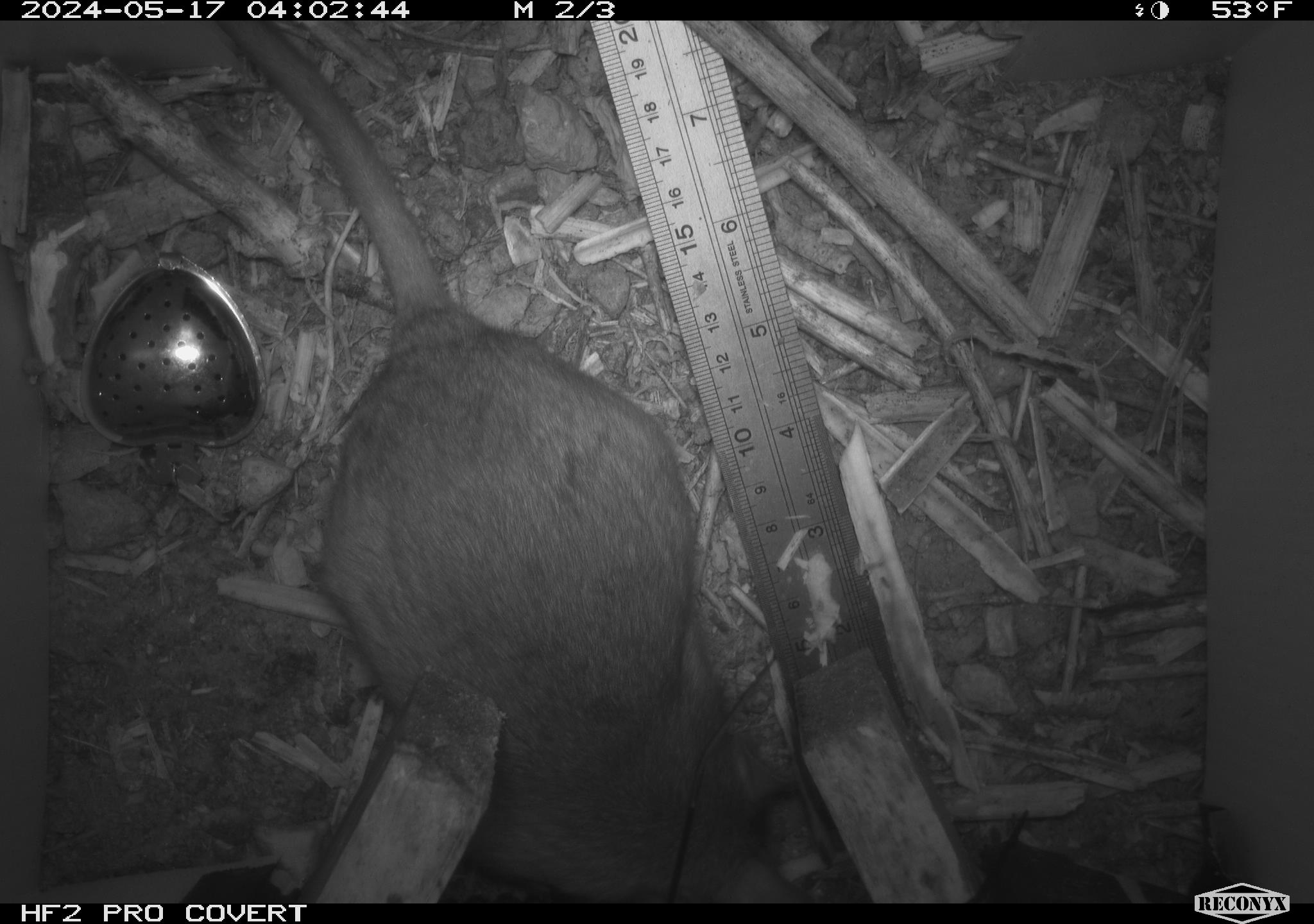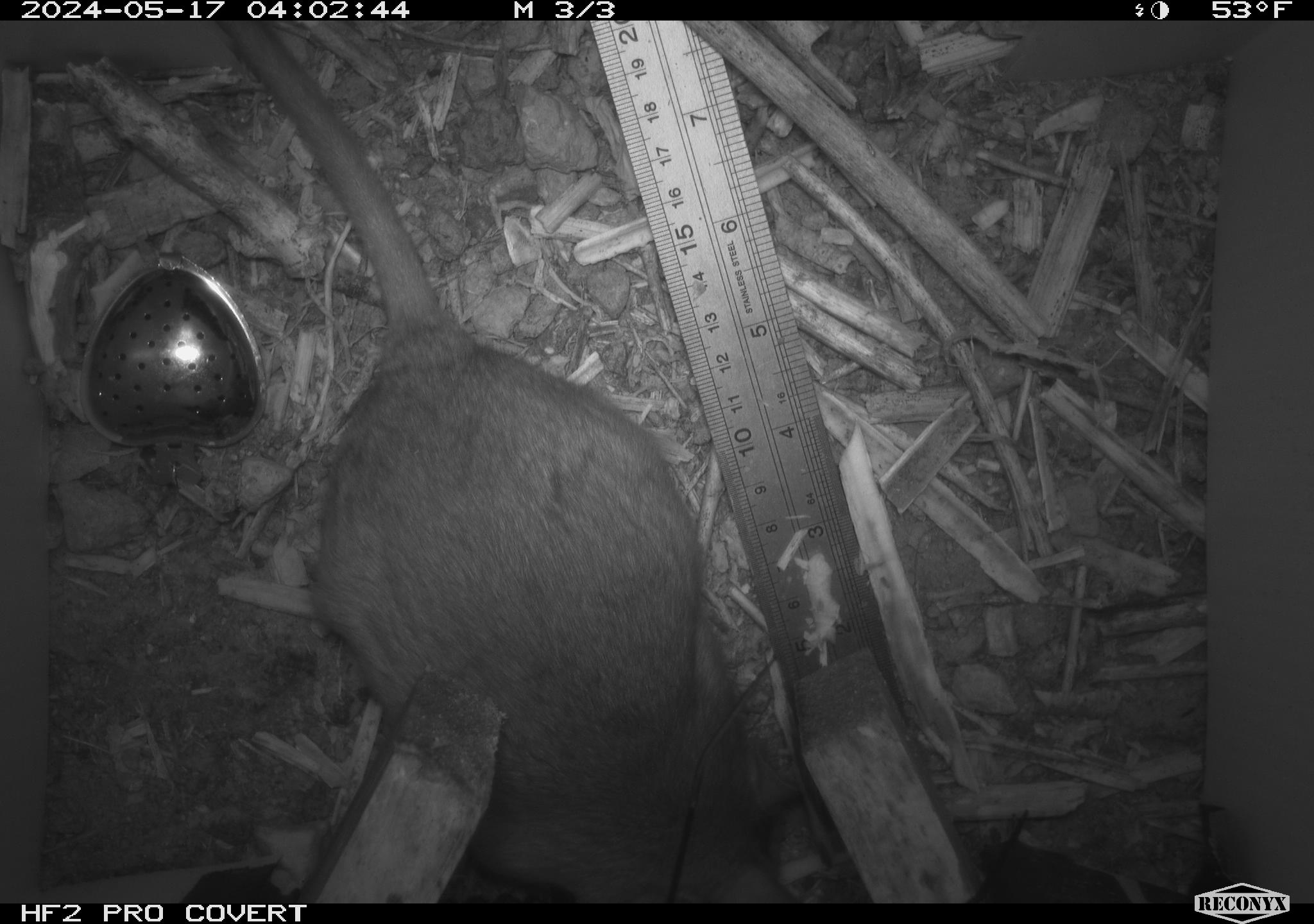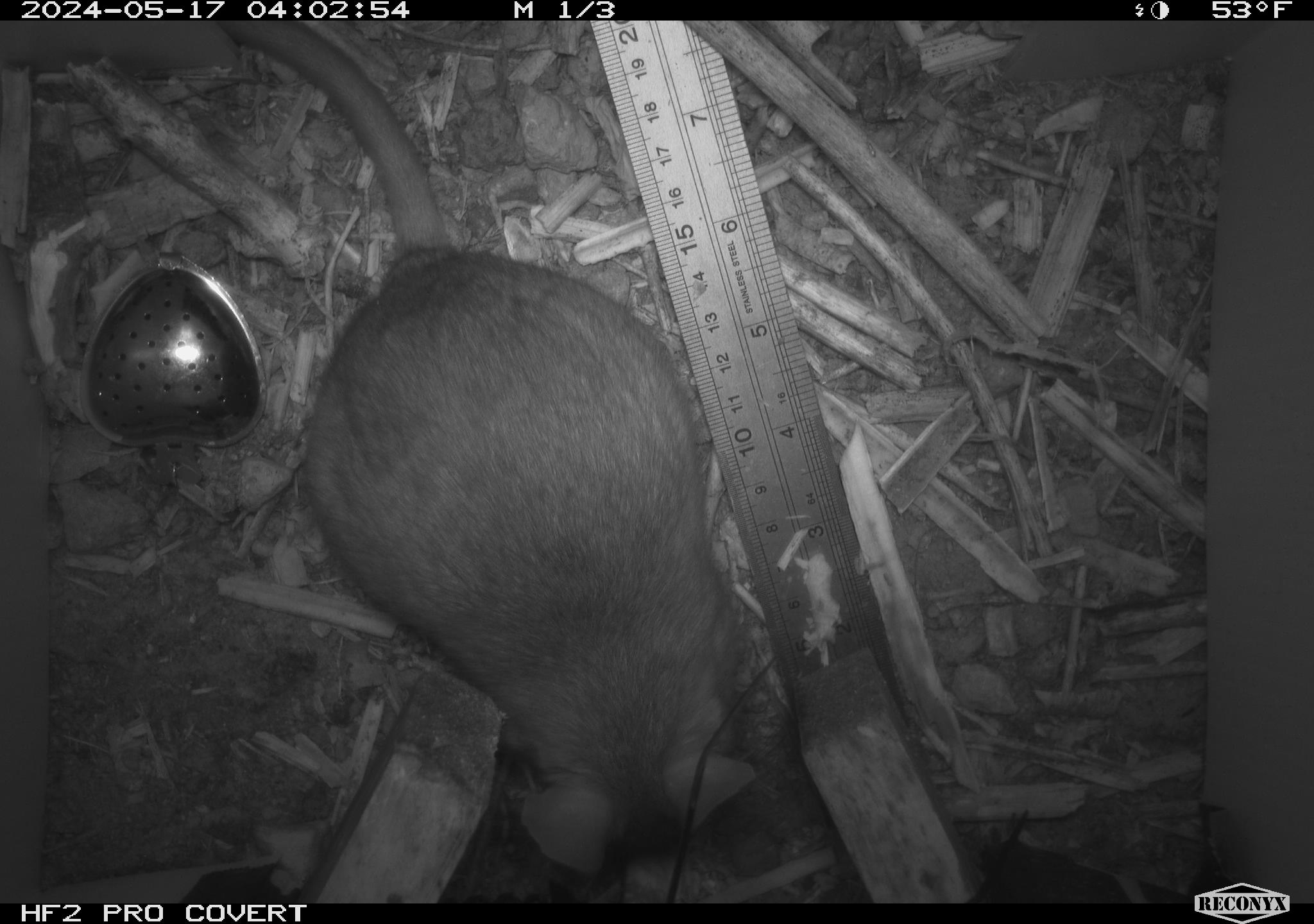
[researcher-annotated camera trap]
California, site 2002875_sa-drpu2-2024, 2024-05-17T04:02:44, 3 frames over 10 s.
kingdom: Animalia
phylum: Chordata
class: Mammalia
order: Rodentia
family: Cricetidae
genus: Neotoma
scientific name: Neotoma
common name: pack rat or woodrat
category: neotoma species